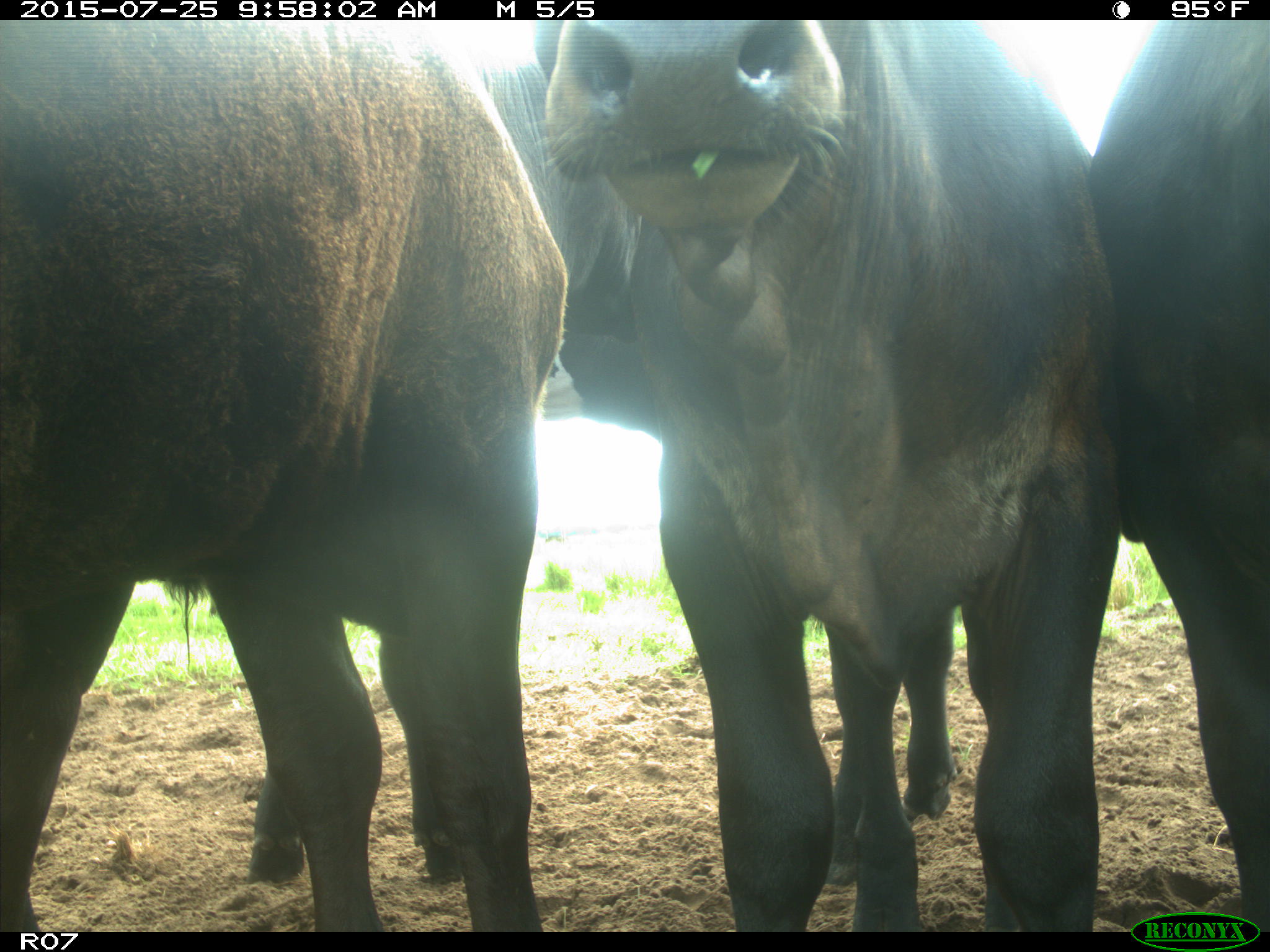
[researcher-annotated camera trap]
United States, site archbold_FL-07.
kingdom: Animalia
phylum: Chordata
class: Mammalia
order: Artiodactyla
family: Bovidae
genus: Bos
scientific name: Bos taurus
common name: domestic cow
Bos taurus (domestic cow).